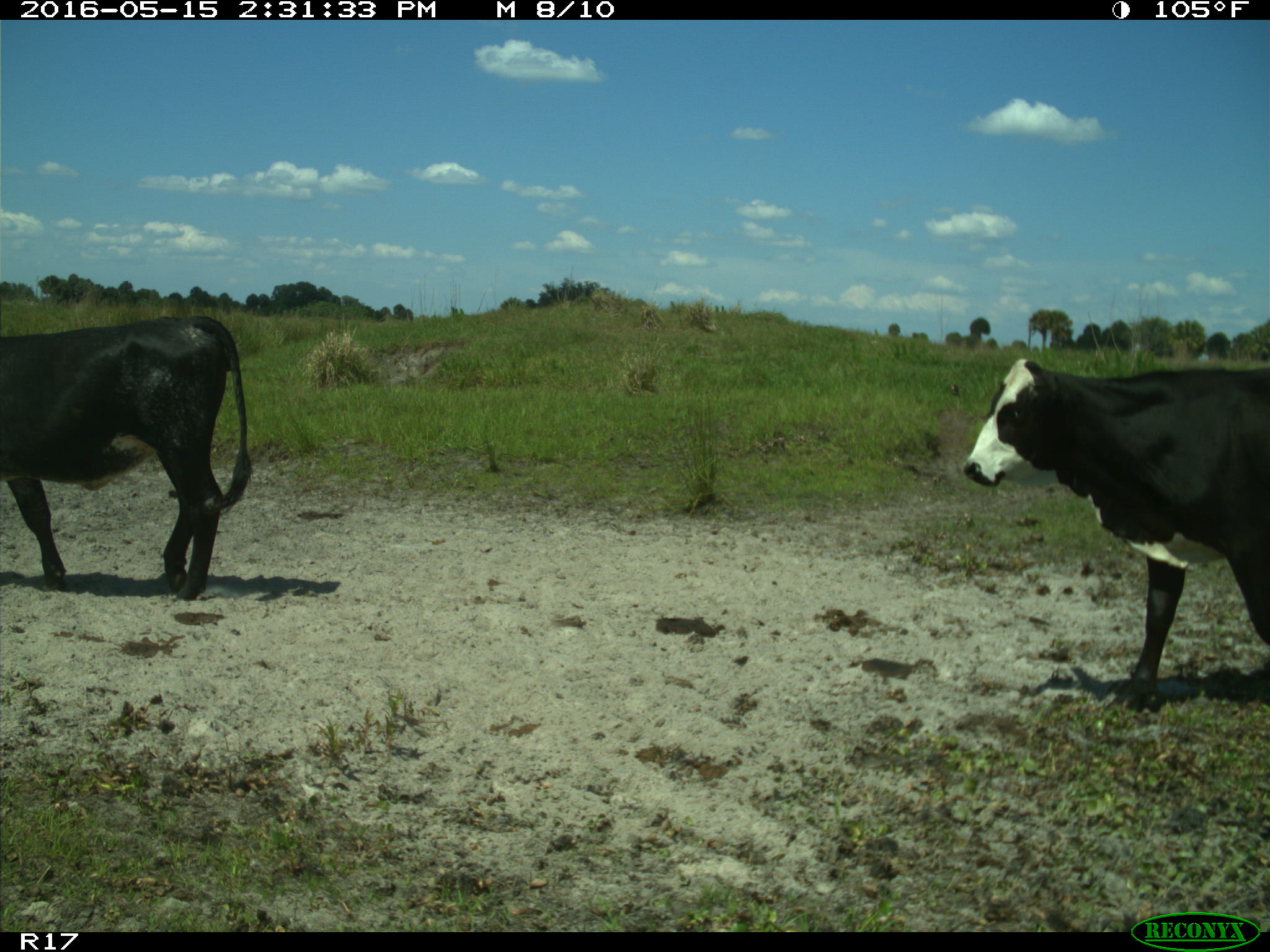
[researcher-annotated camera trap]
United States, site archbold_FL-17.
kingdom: Animalia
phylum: Chordata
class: Mammalia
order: Artiodactyla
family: Bovidae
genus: Bos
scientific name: Bos taurus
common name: domestic cow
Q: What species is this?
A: Bos taurus (domestic cow).